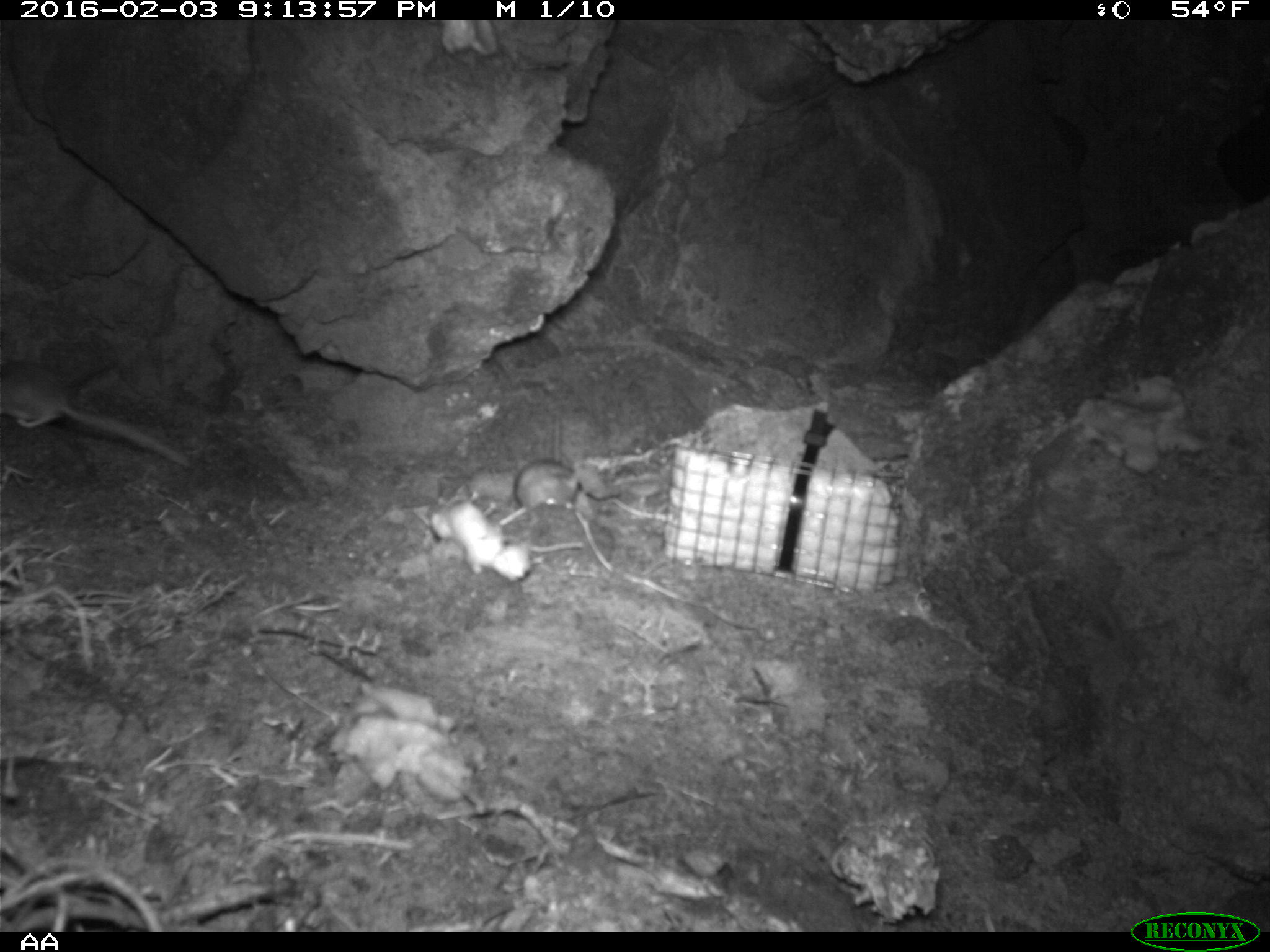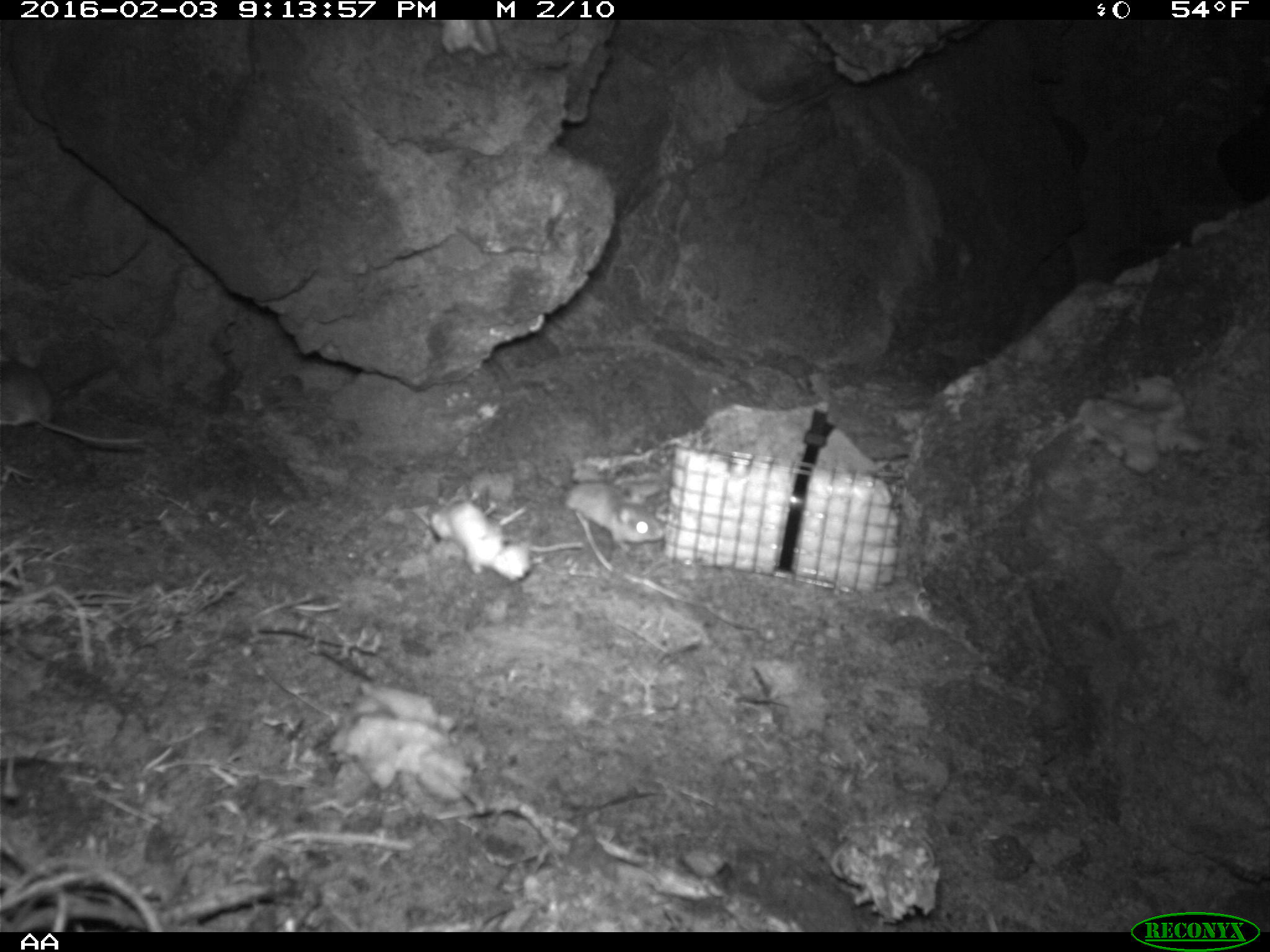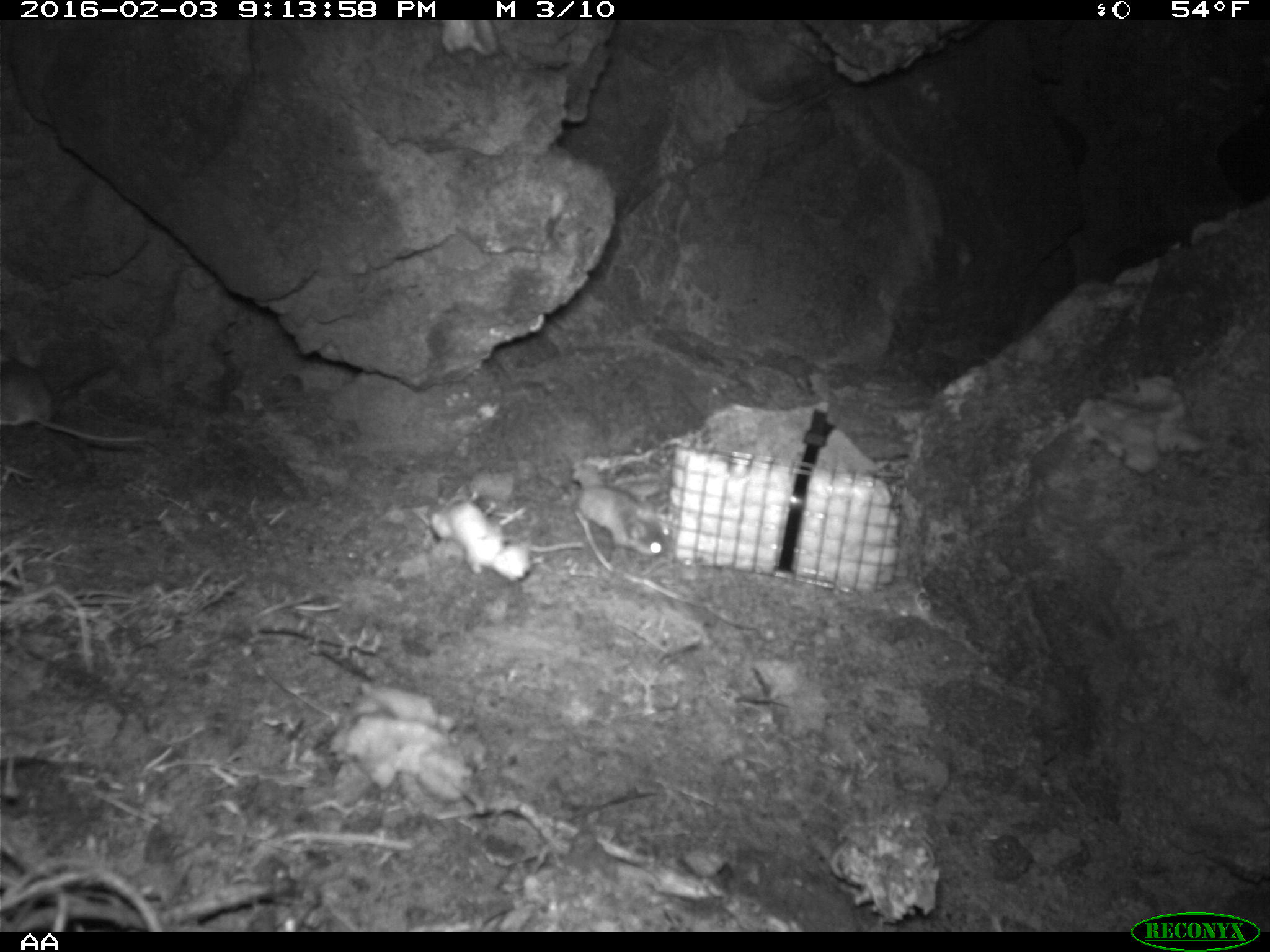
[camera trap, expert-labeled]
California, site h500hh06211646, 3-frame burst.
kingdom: Animalia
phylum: Chordata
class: Mammalia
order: Rodentia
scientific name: Rodentia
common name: rodent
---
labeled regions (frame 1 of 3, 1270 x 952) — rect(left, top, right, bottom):
rodent: rect(0, 360, 190, 470); rect(516, 416, 578, 509)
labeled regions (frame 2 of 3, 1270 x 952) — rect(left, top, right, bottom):
rodent: rect(553, 439, 667, 555); rect(0, 355, 141, 446)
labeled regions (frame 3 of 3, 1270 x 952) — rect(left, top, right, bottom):
rodent: rect(0, 357, 148, 443); rect(570, 483, 675, 563)